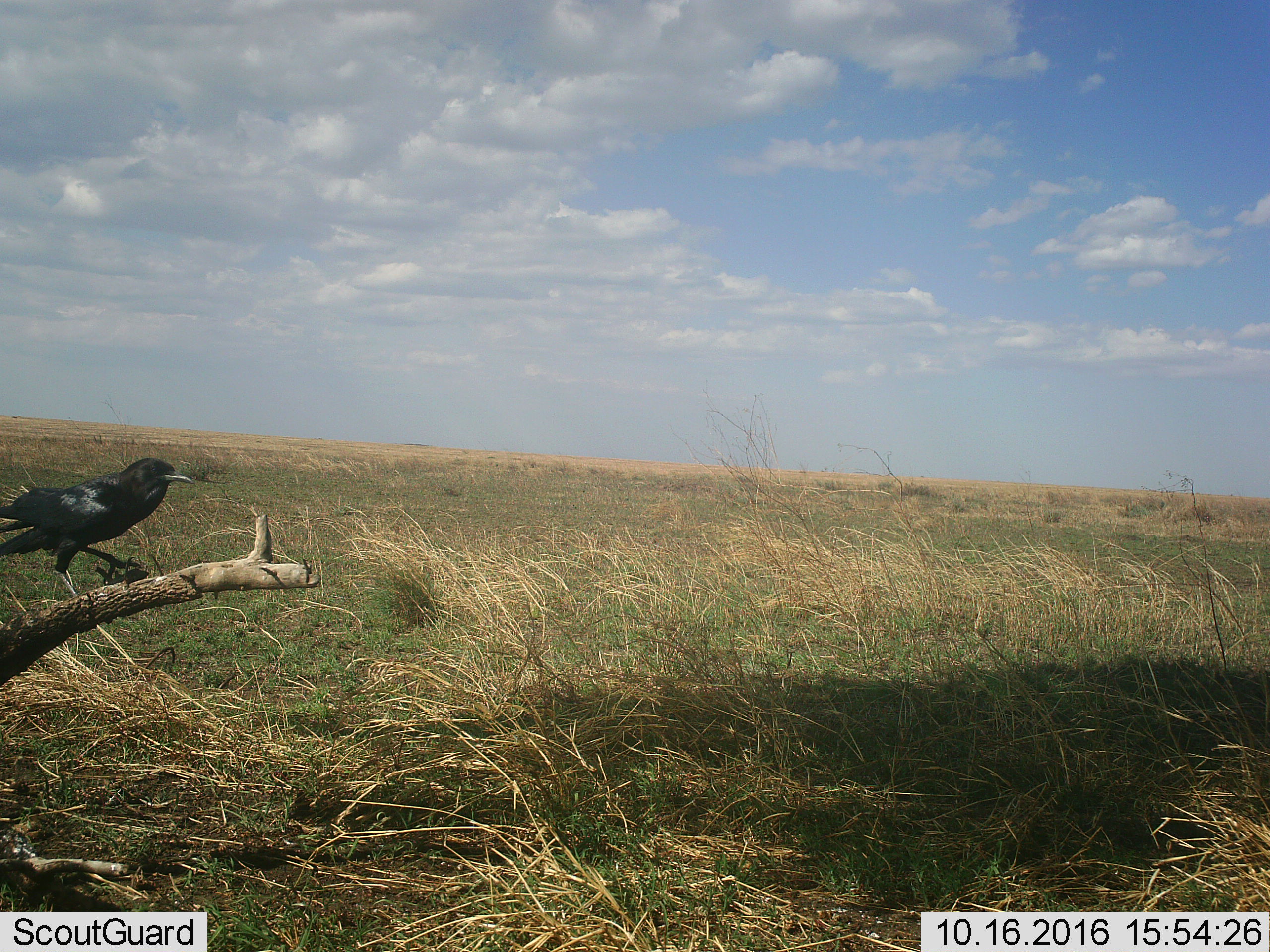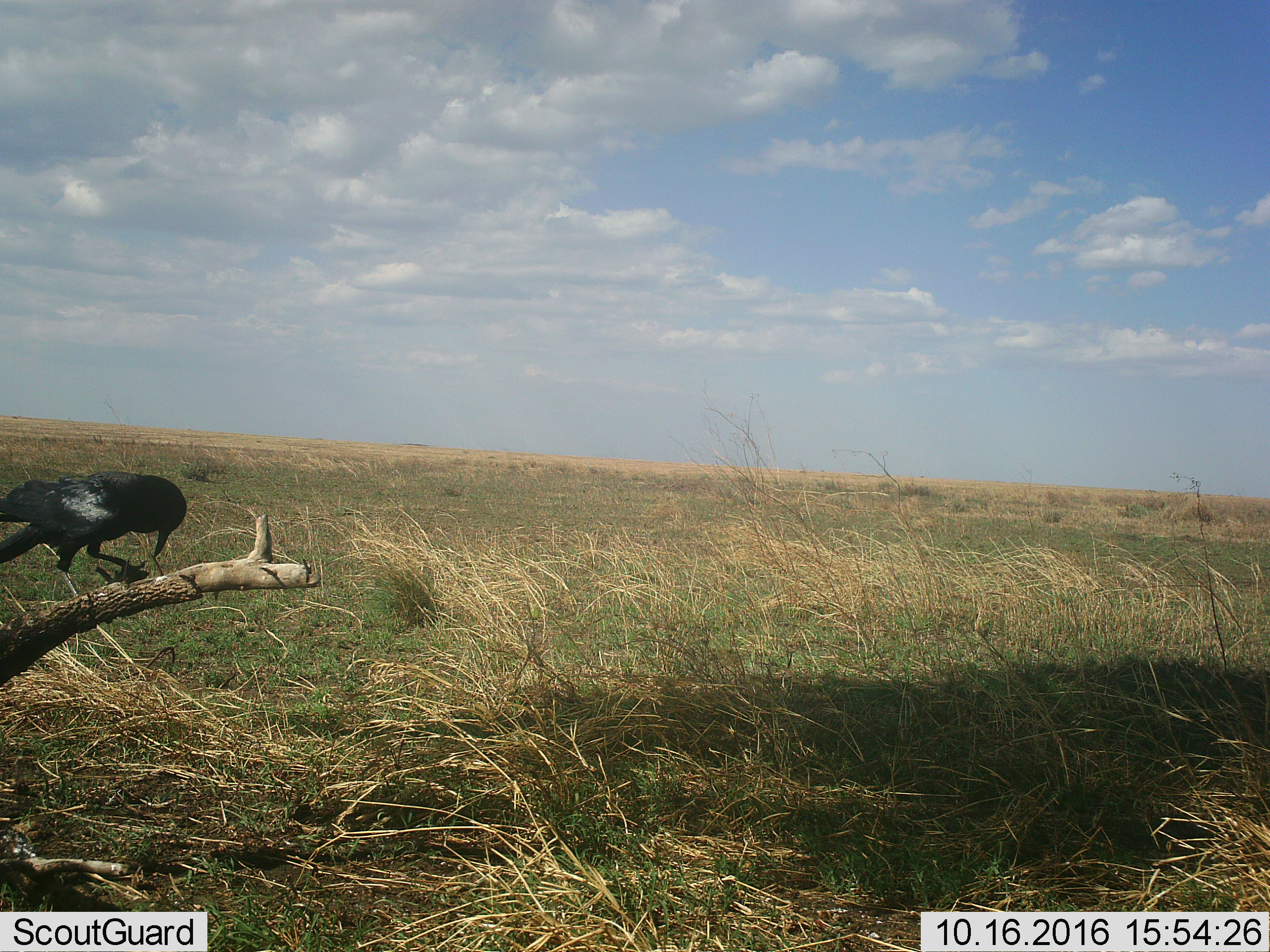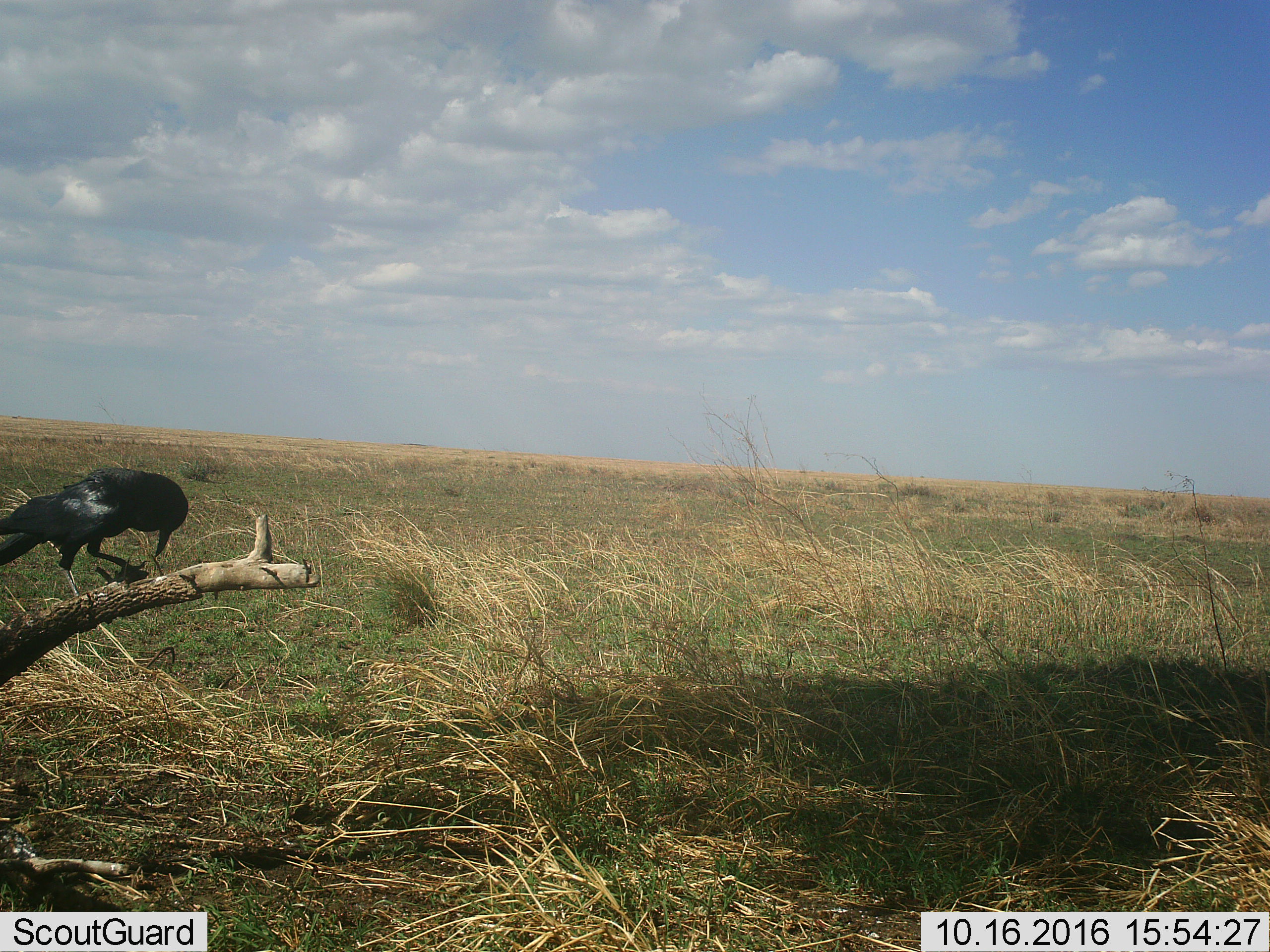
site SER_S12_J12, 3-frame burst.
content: unidentified animal